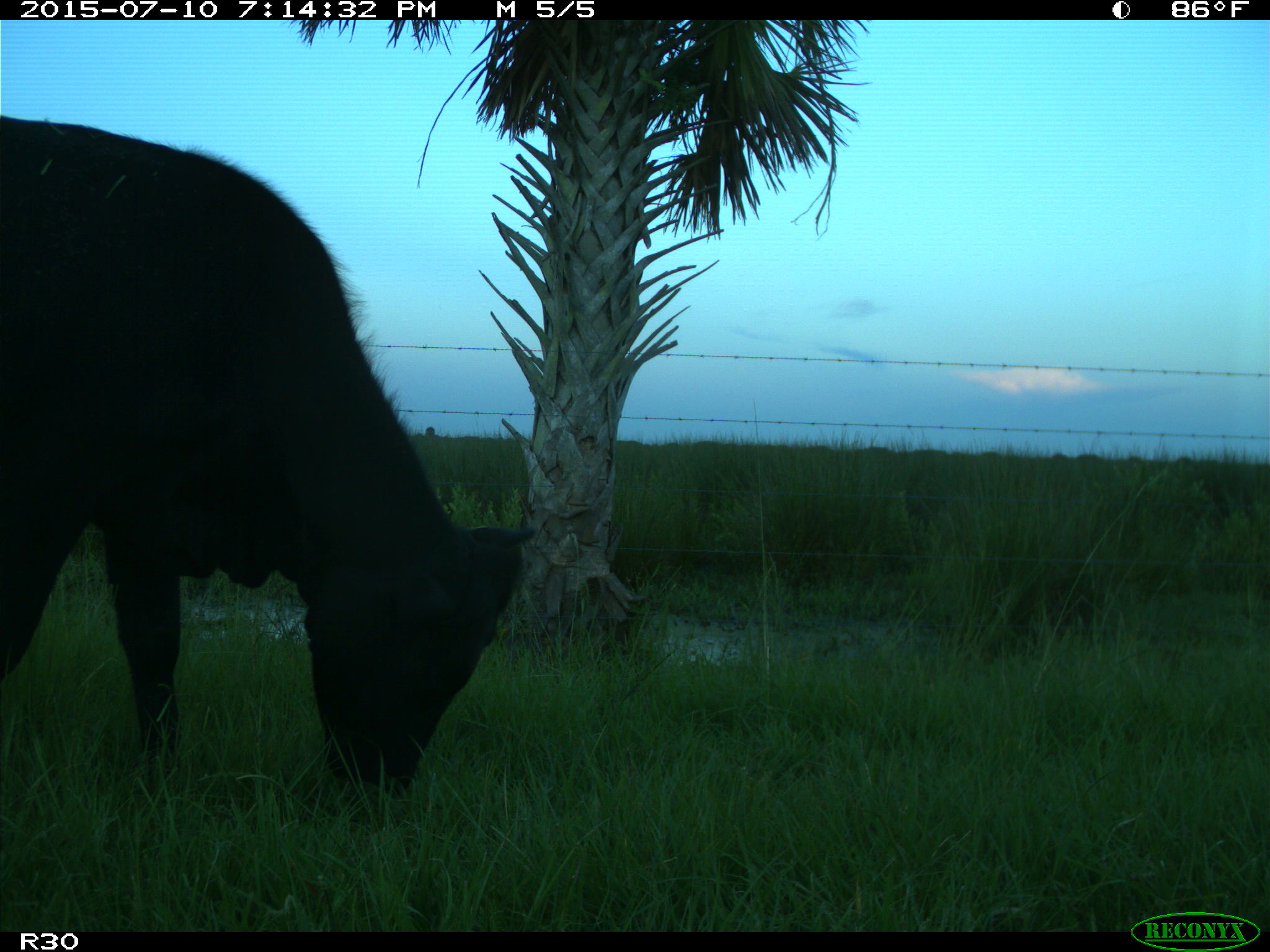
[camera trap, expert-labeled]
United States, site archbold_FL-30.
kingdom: Animalia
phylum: Chordata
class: Mammalia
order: Artiodactyla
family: Bovidae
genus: Bos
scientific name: Bos taurus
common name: domestic cow